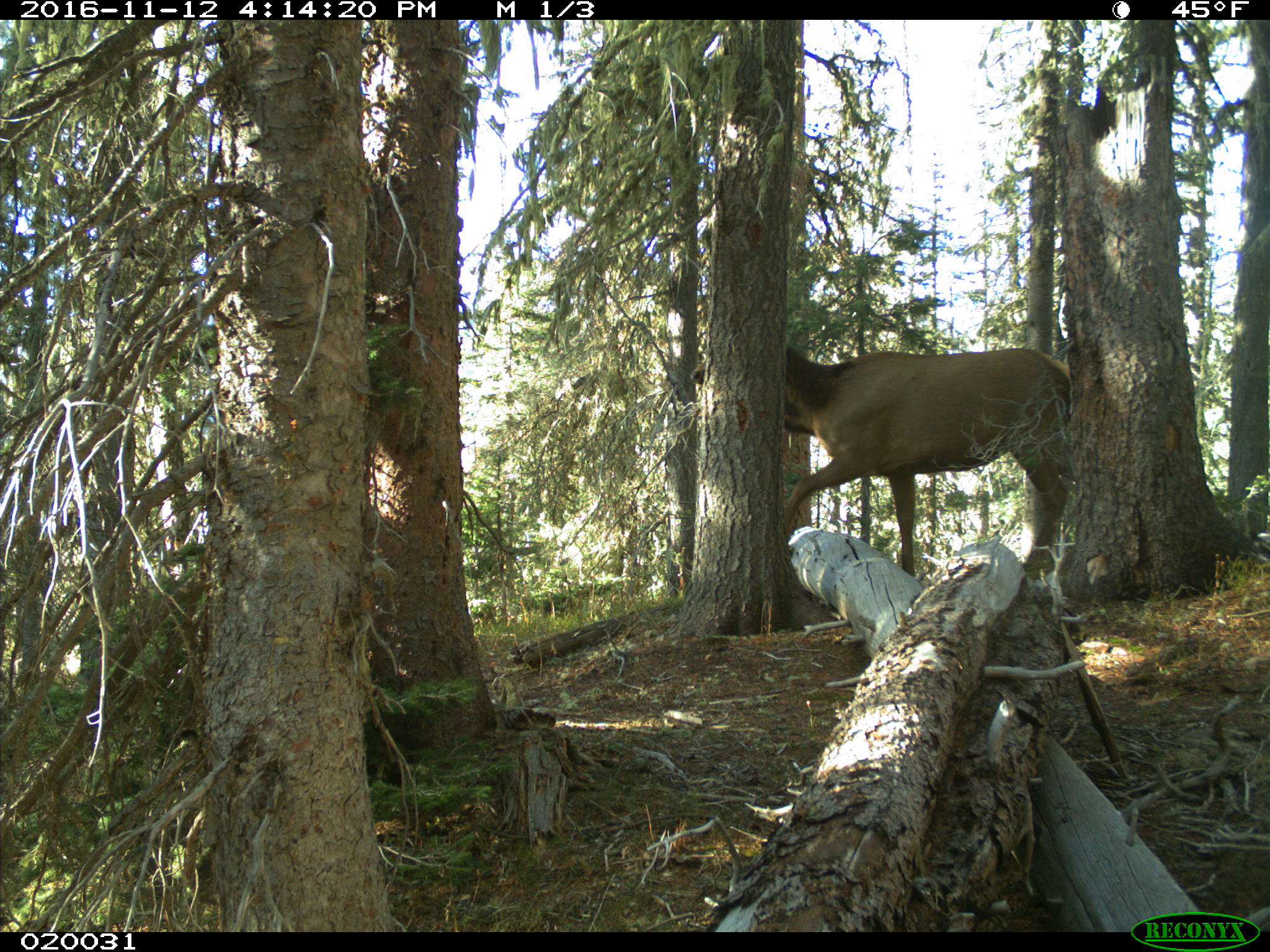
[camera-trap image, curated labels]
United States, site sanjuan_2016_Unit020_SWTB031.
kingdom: Animalia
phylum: Chordata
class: Mammalia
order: Artiodactyla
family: Cervidae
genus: Cervus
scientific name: Cervus elaphus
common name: red deer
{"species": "Cervus elaphus (red deer)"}